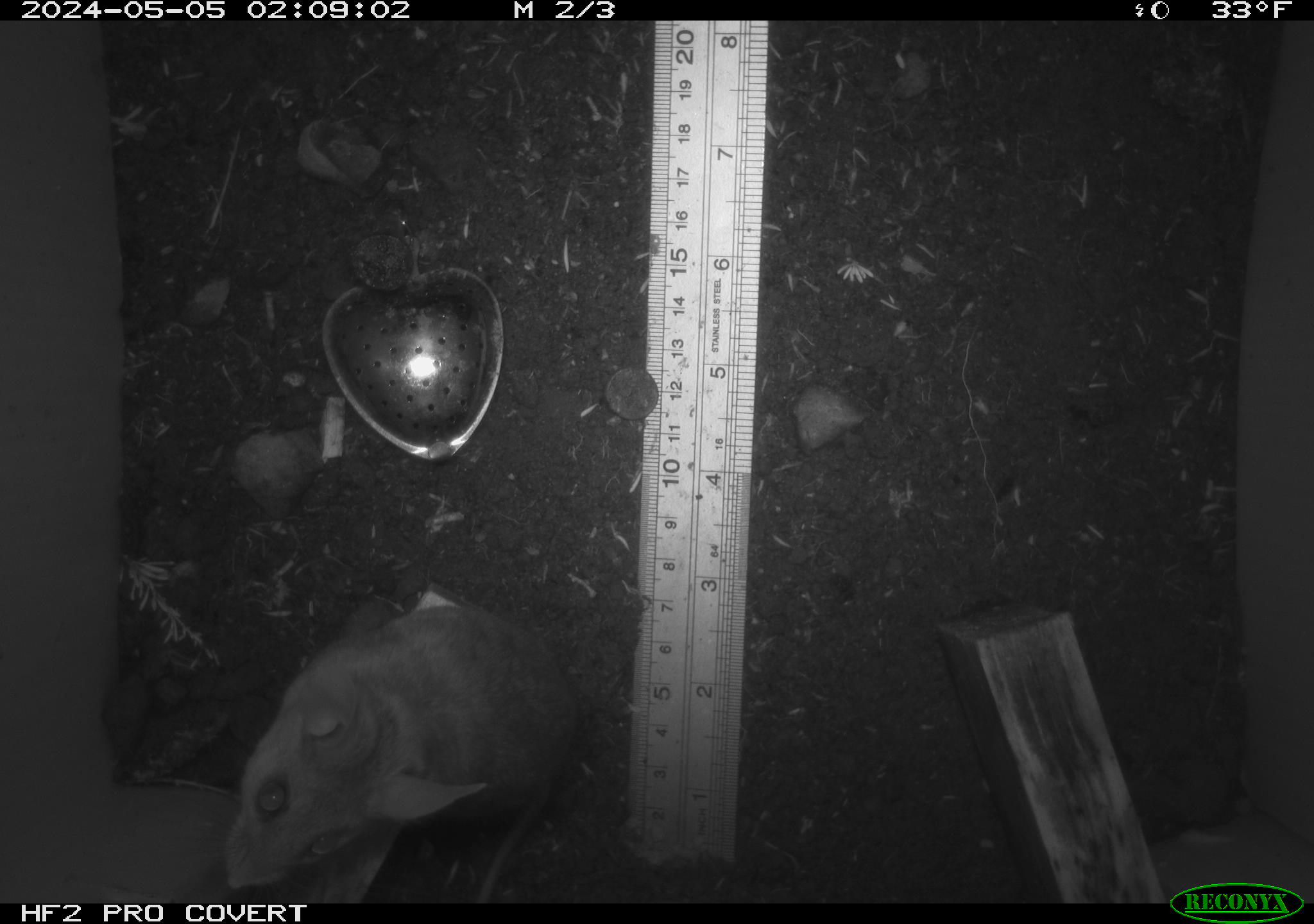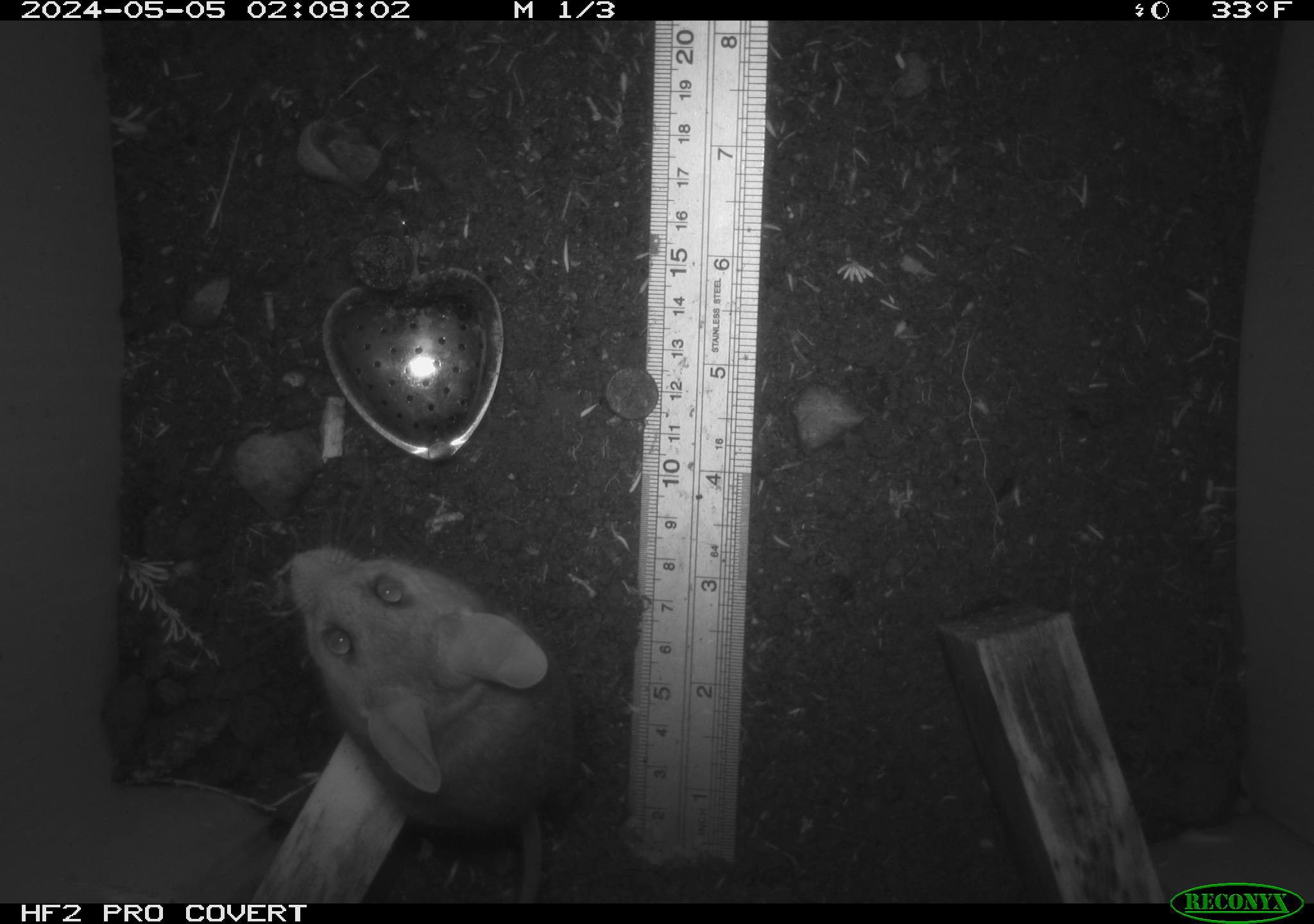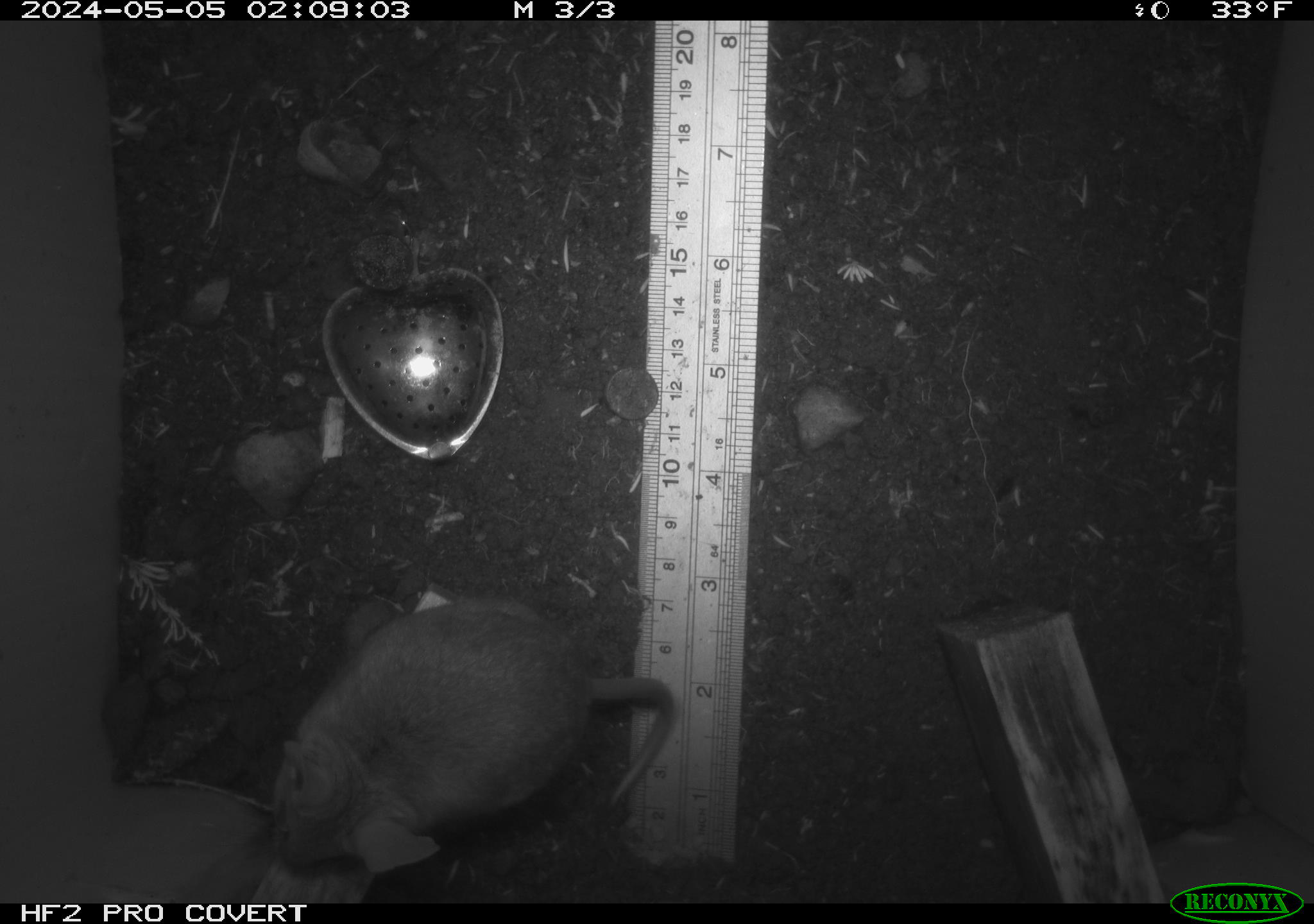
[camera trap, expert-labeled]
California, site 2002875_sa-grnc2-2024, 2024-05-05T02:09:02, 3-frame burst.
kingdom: Animalia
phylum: Chordata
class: Mammalia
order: Rodentia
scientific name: Rodentia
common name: rodent